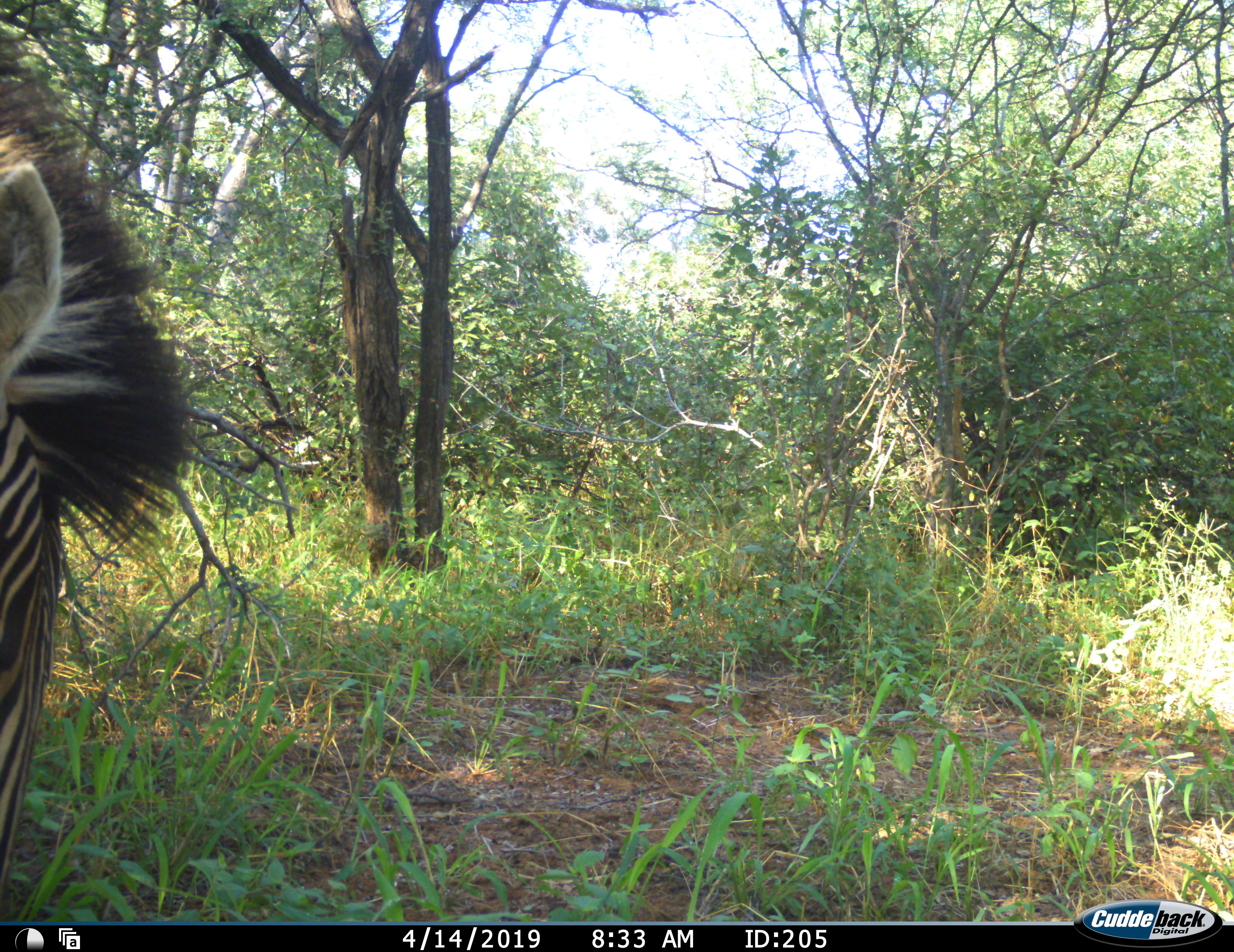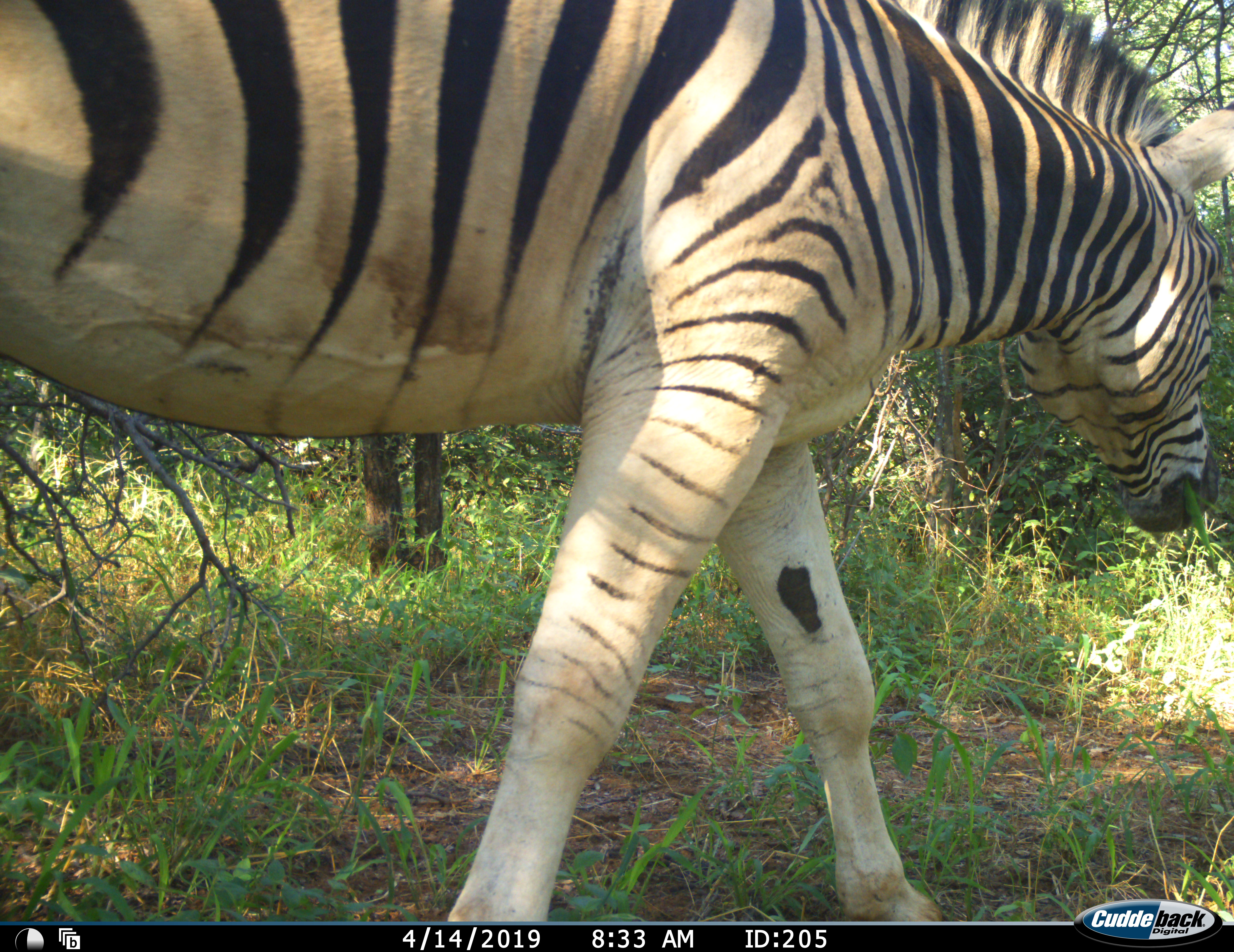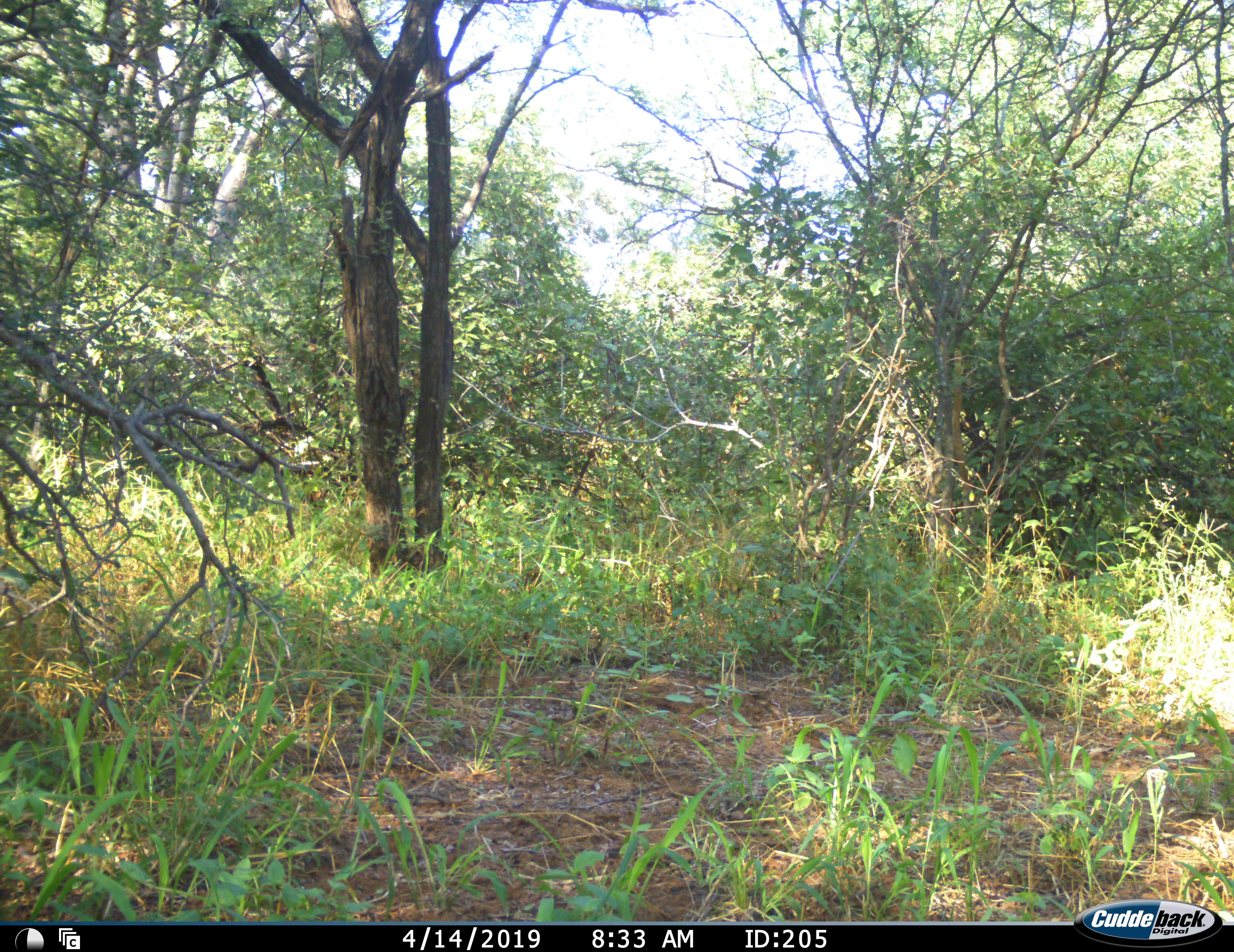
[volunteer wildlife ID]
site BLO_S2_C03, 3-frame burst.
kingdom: Animalia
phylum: Chordata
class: Mammalia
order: Perissodactyla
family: Equidae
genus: Equus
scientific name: Equus quagga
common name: plains zebra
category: zebraplains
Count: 1.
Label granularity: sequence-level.